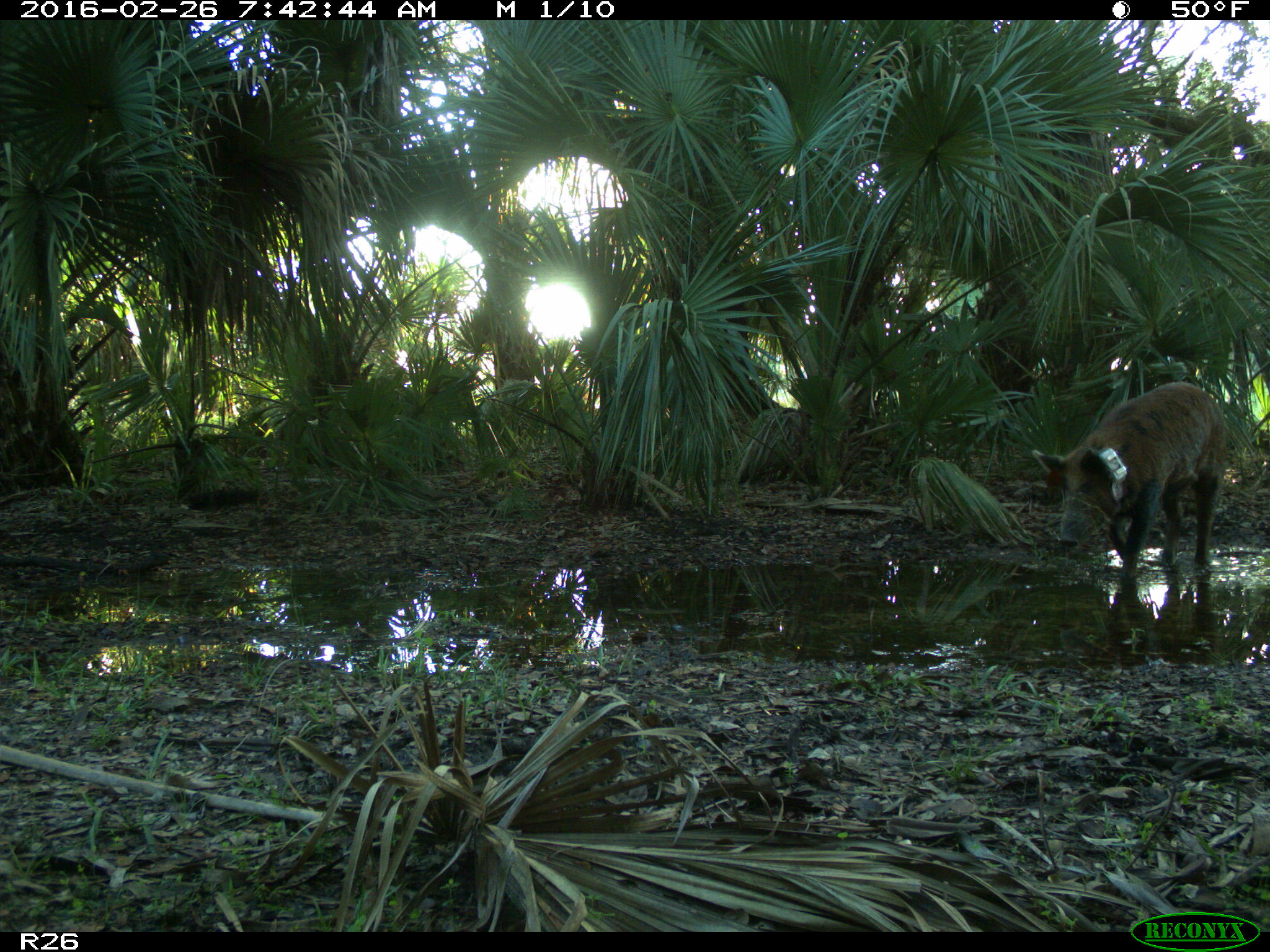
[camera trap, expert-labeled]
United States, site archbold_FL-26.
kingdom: Animalia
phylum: Chordata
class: Mammalia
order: Artiodactyla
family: Suidae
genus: Sus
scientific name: Sus scrofa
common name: wild boar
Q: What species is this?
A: Sus scrofa (wild boar).